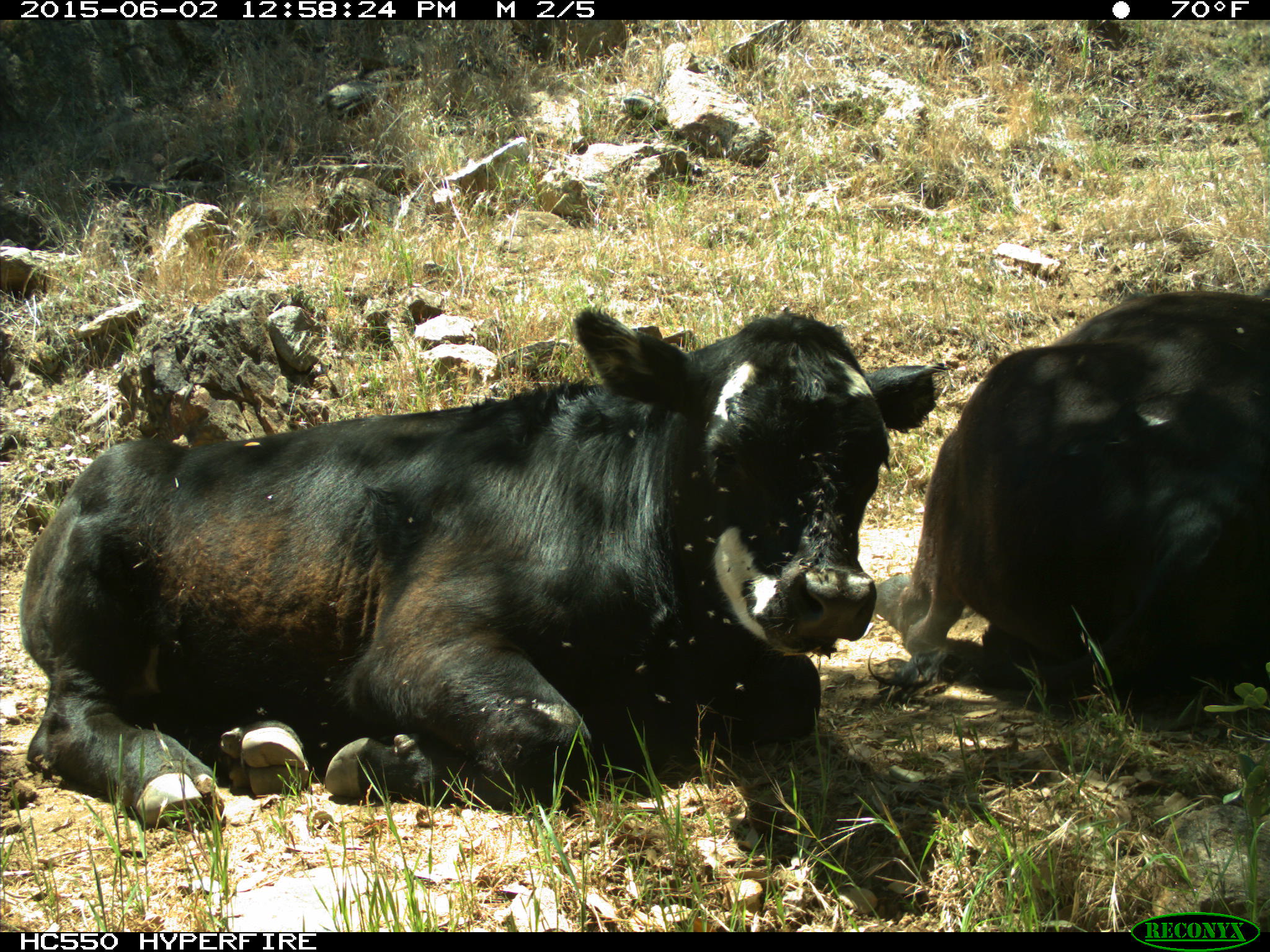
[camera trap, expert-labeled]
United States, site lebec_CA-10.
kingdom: Animalia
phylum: Chordata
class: Mammalia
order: Artiodactyla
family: Bovidae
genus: Bos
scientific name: Bos taurus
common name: domestic cow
Bos taurus (domestic cow).